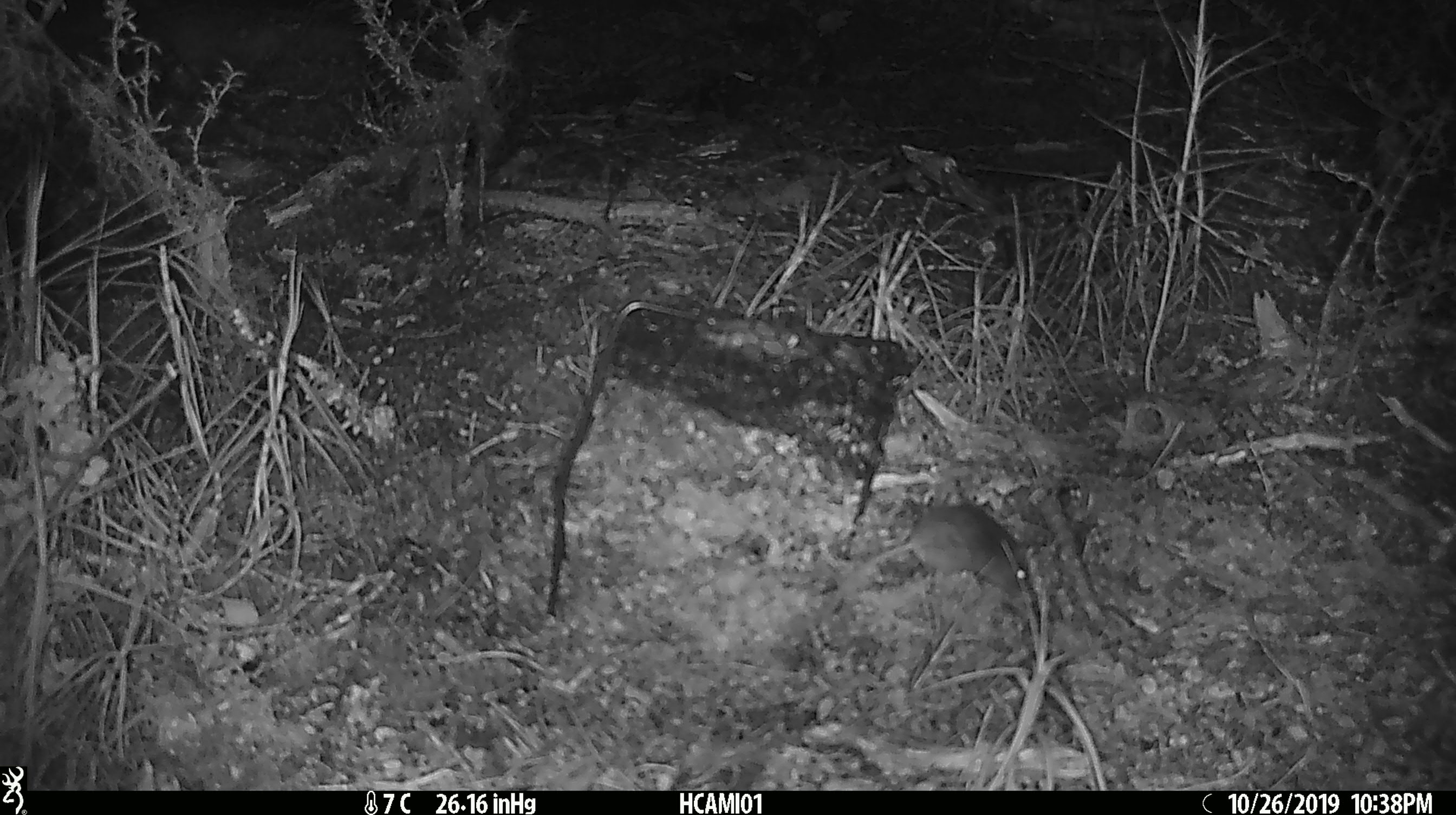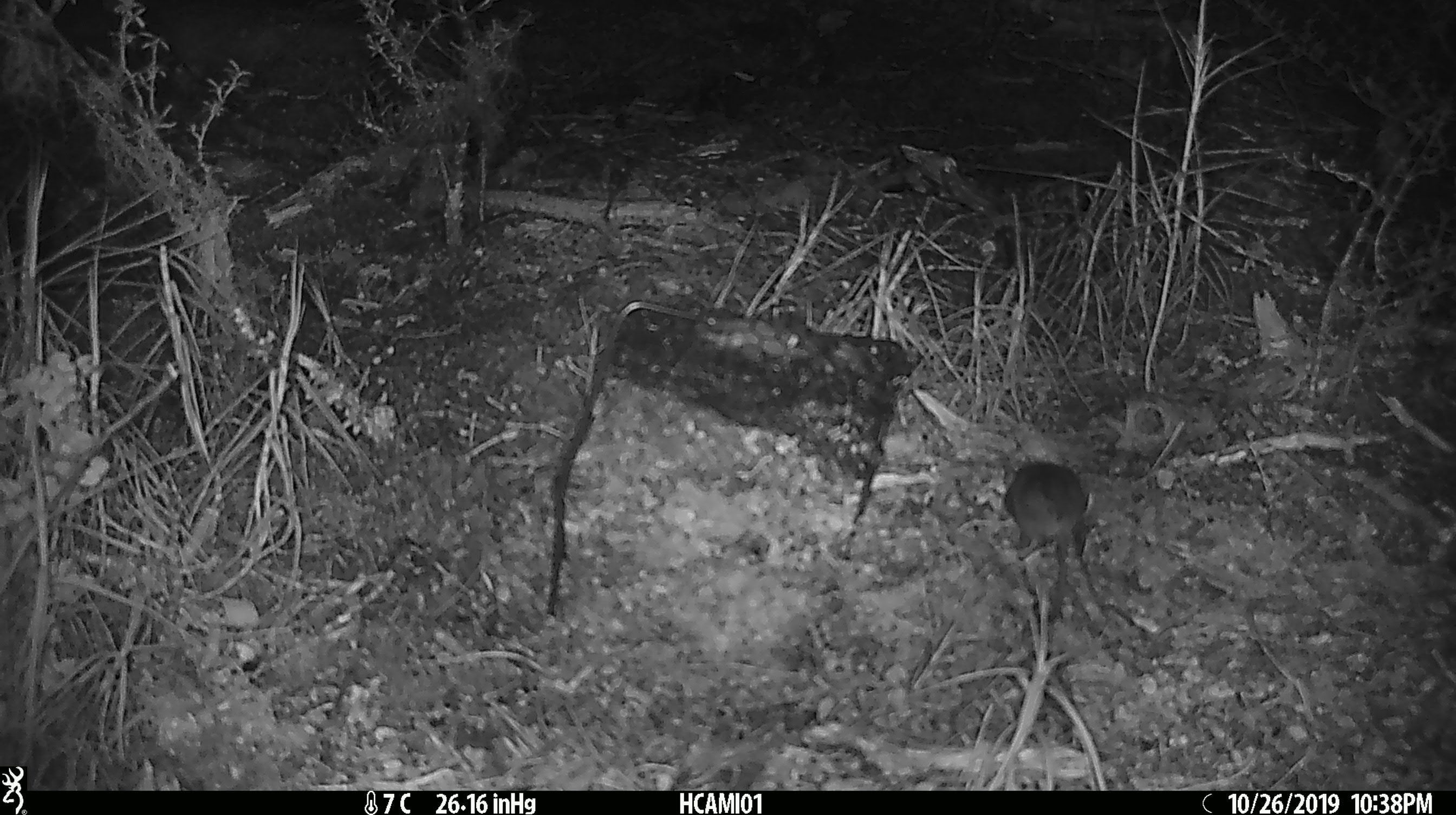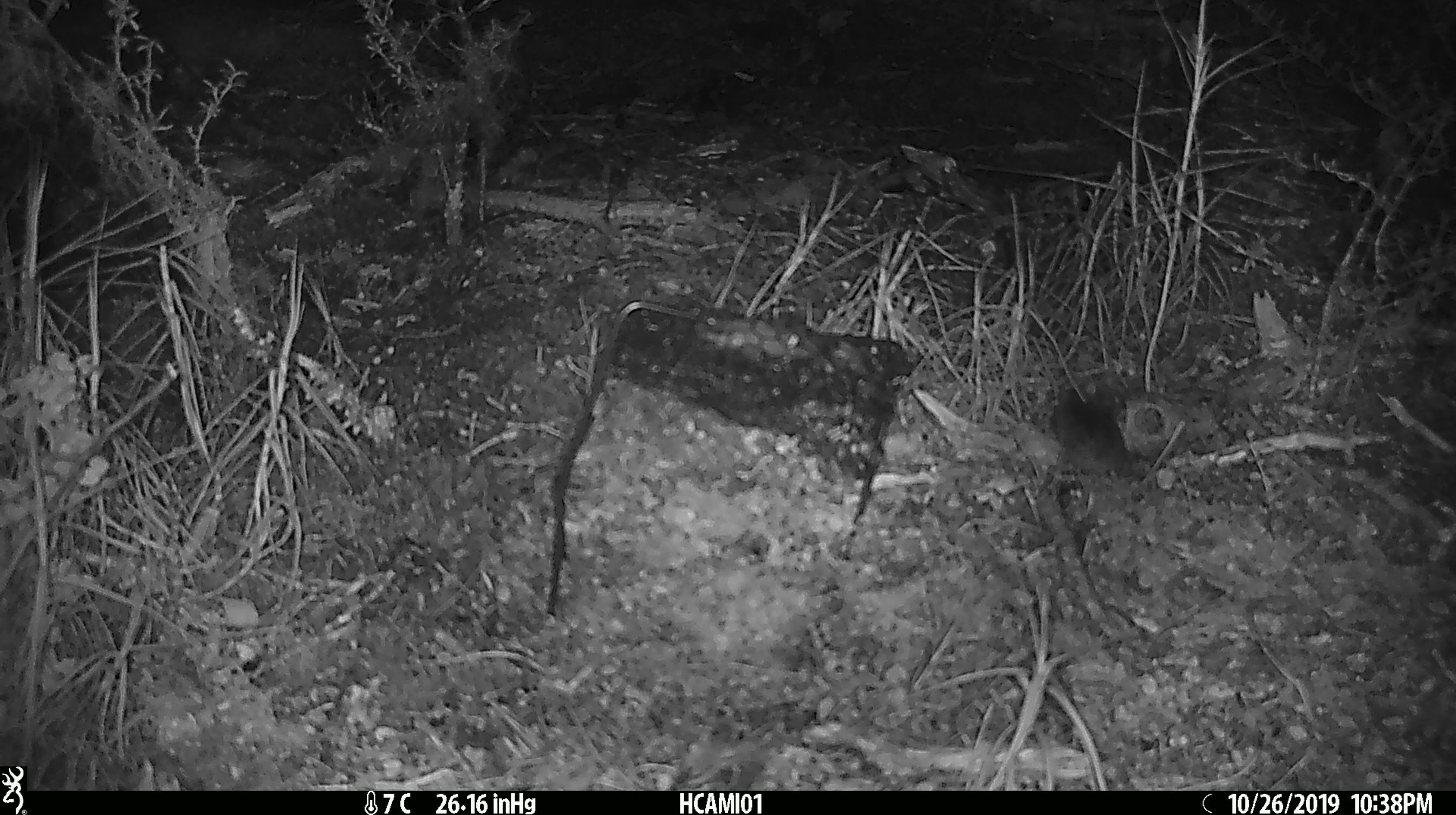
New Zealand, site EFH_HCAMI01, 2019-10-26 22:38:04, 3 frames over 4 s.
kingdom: Animalia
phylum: Chordata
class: Mammalia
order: Rodentia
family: Muridae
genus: Mus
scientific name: Mus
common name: mouse